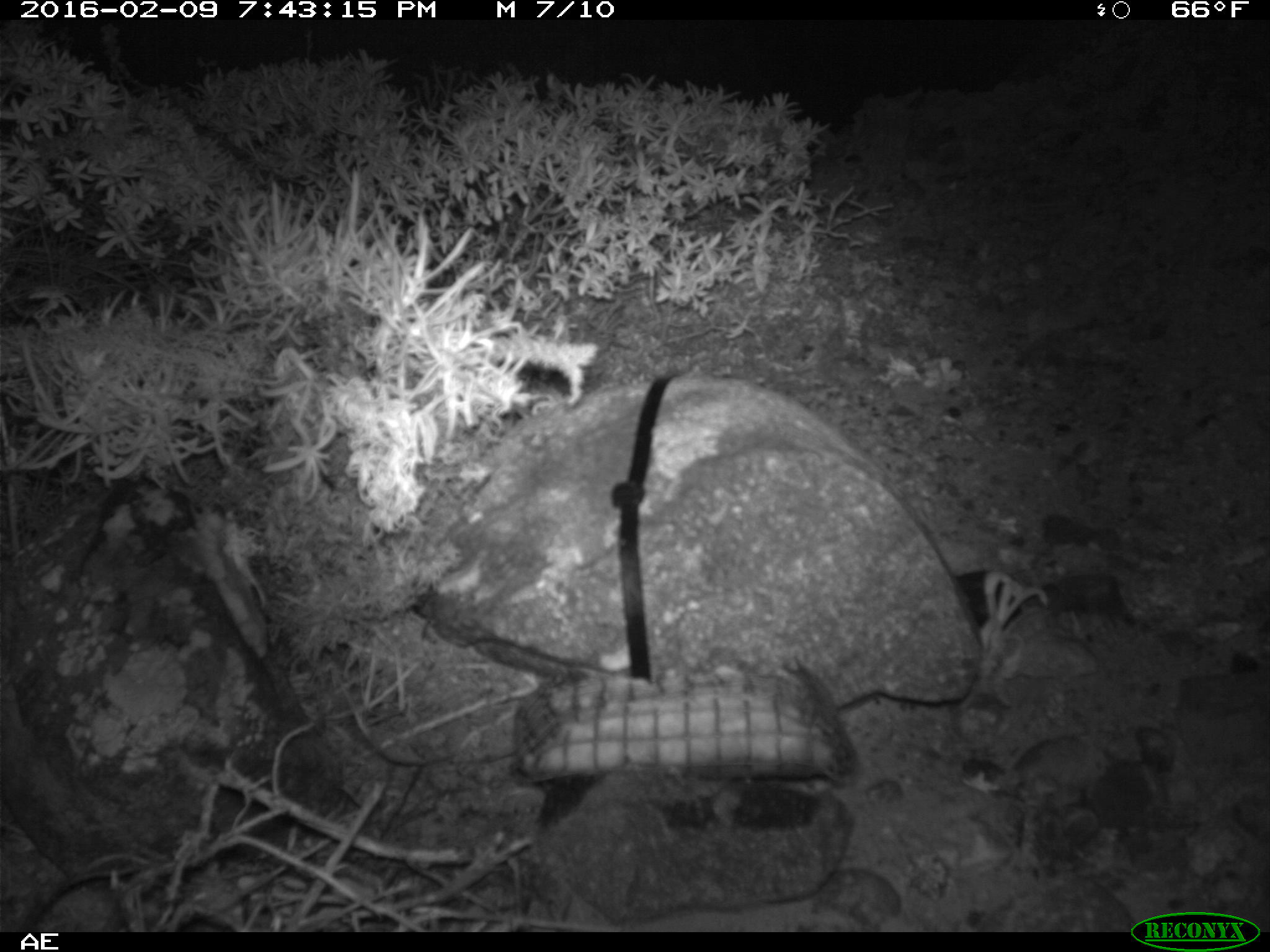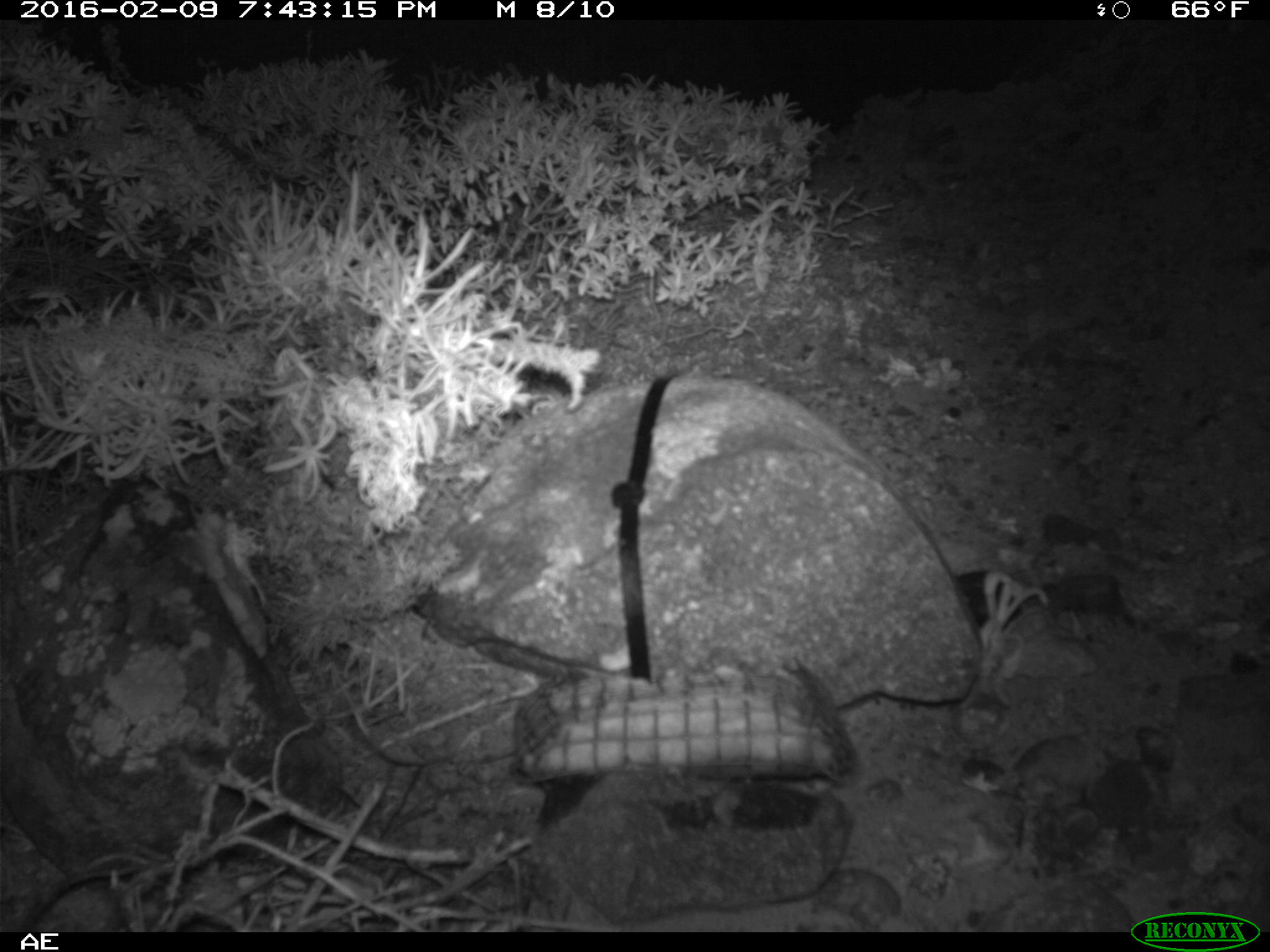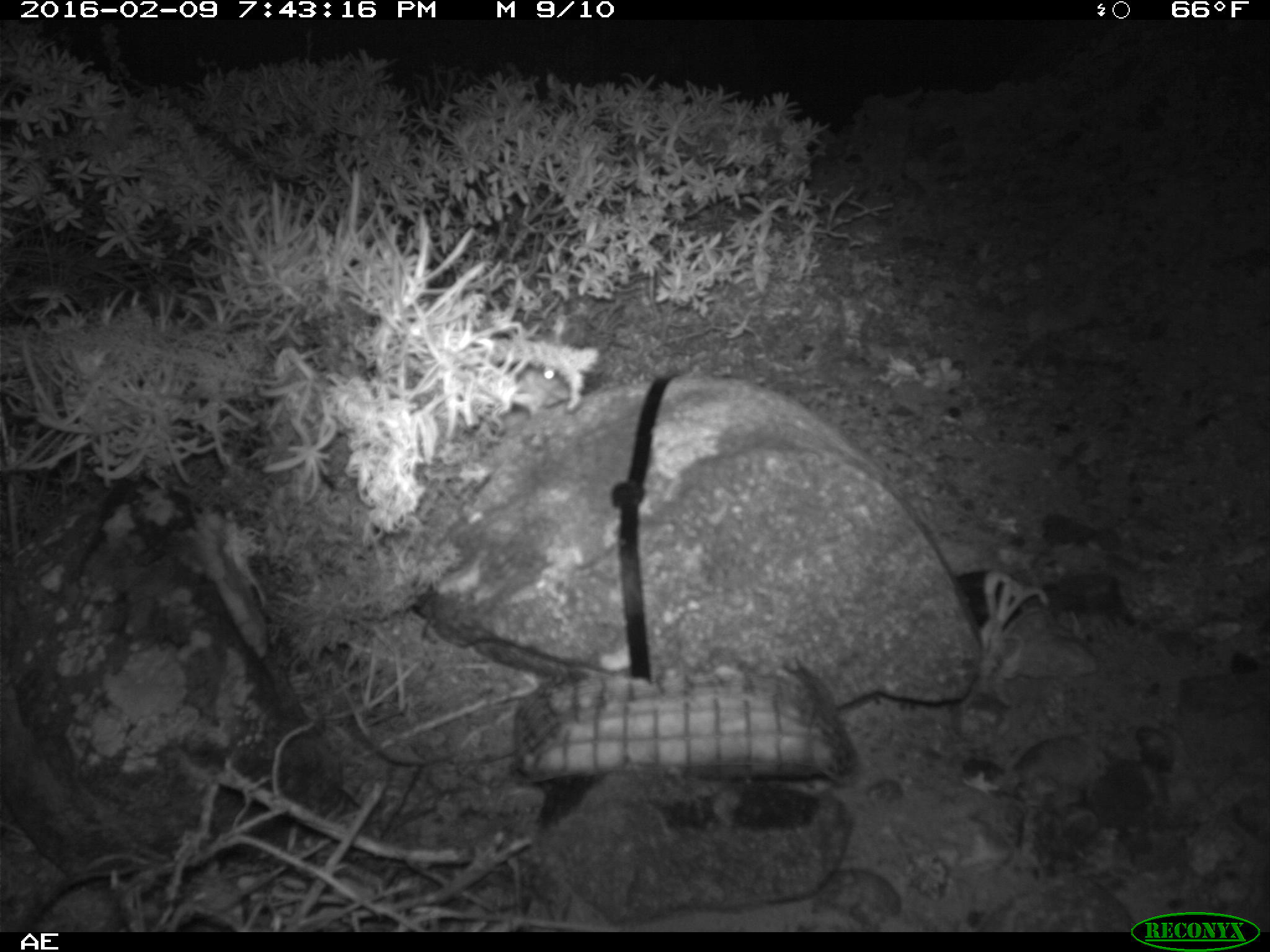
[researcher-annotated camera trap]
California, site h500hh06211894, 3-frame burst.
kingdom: Animalia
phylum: Chordata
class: Mammalia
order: Rodentia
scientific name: Rodentia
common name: rodent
Rodent (Rodentia).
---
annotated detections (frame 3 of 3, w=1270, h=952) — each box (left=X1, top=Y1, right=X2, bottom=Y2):
rodent: (left=513, top=353, right=579, bottom=417)